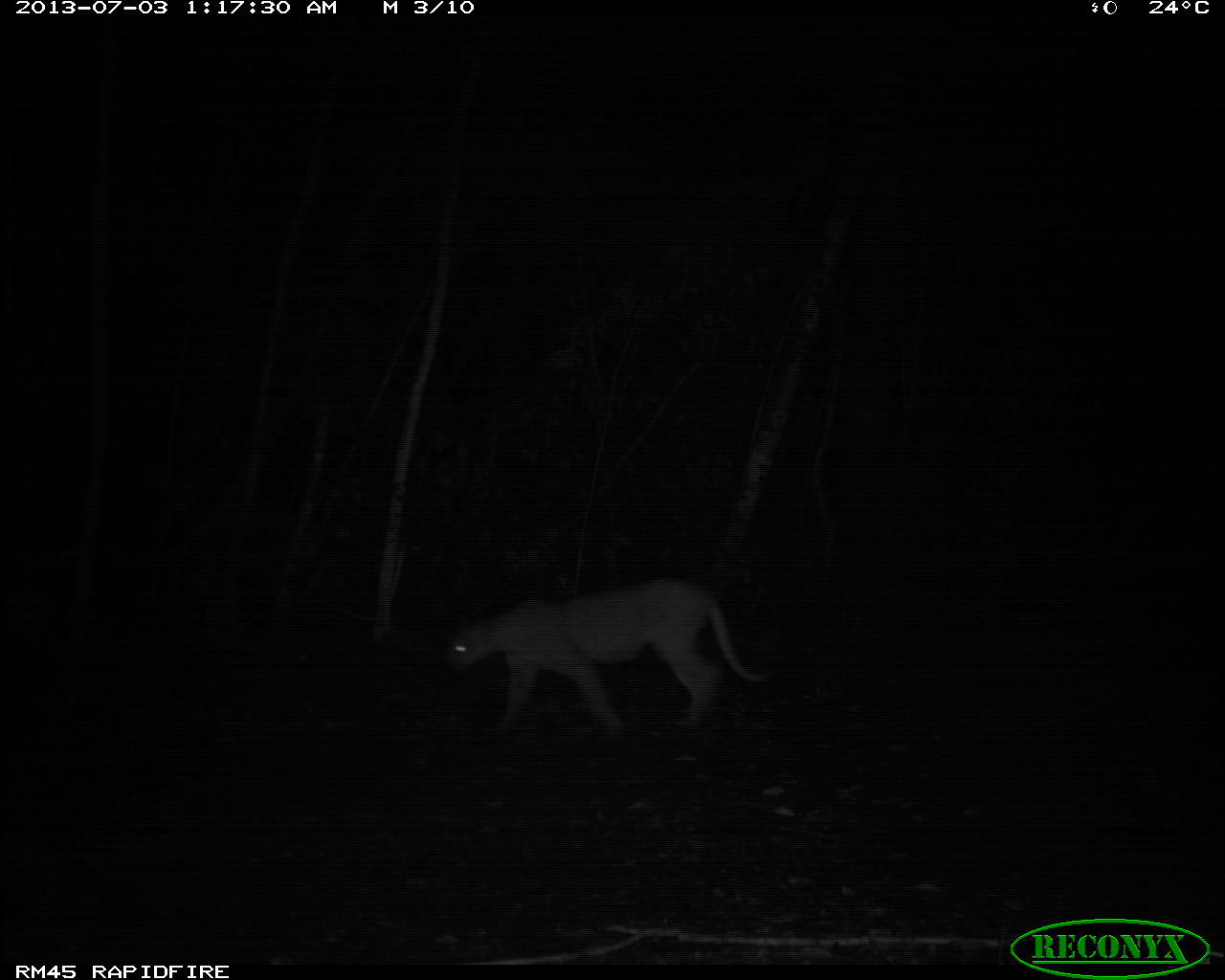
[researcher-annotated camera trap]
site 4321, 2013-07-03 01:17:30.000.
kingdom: Animalia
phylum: Chordata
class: Mammalia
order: Carnivora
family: Felidae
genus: Puma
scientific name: Puma concolor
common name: mountain lion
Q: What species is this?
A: Puma concolor (mountain lion).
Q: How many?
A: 1.